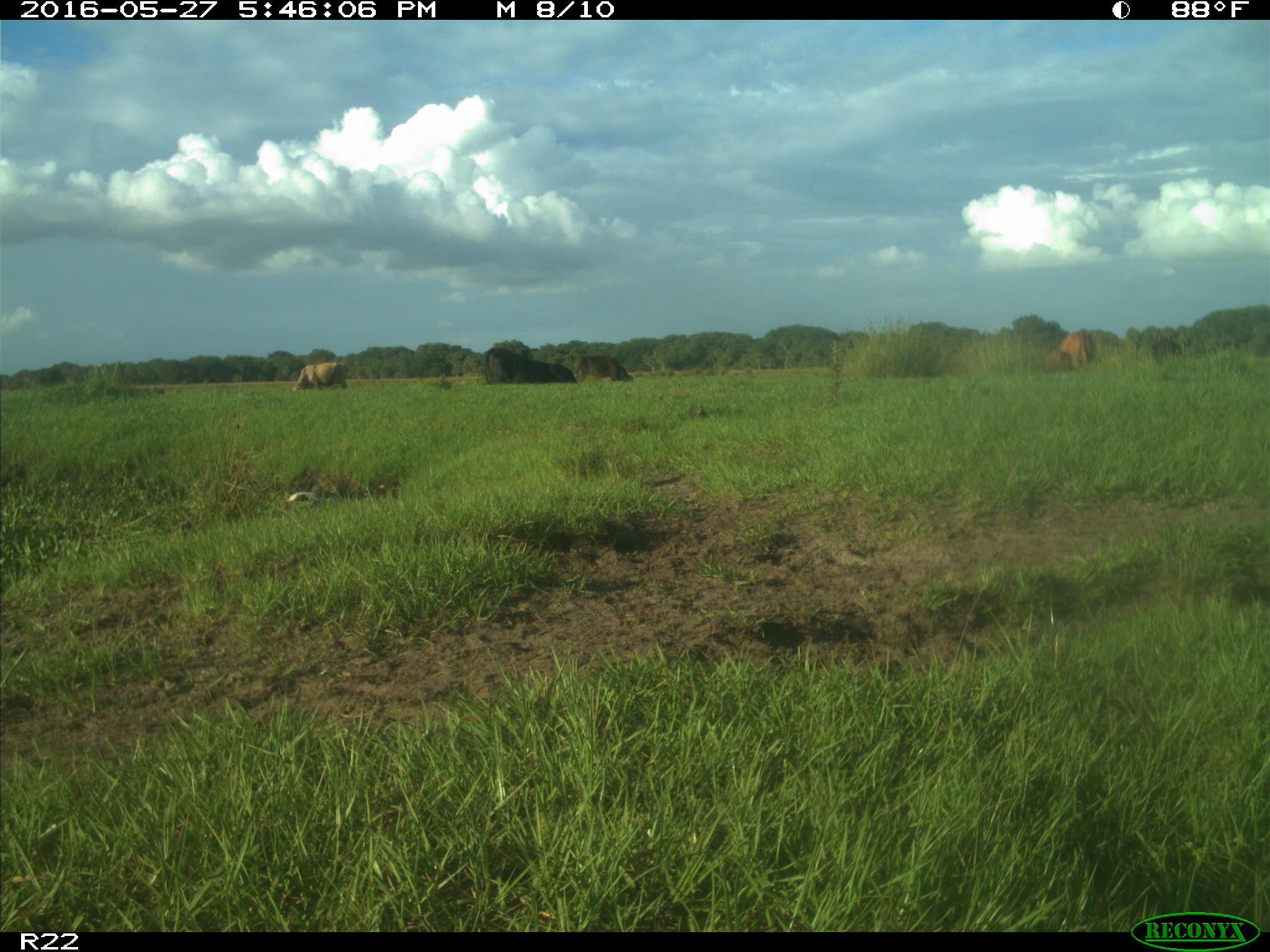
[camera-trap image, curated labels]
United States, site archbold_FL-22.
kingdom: Animalia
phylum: Chordata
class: Mammalia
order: Artiodactyla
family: Bovidae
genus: Bos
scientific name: Bos taurus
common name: domestic cow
Bos taurus (domestic cow).